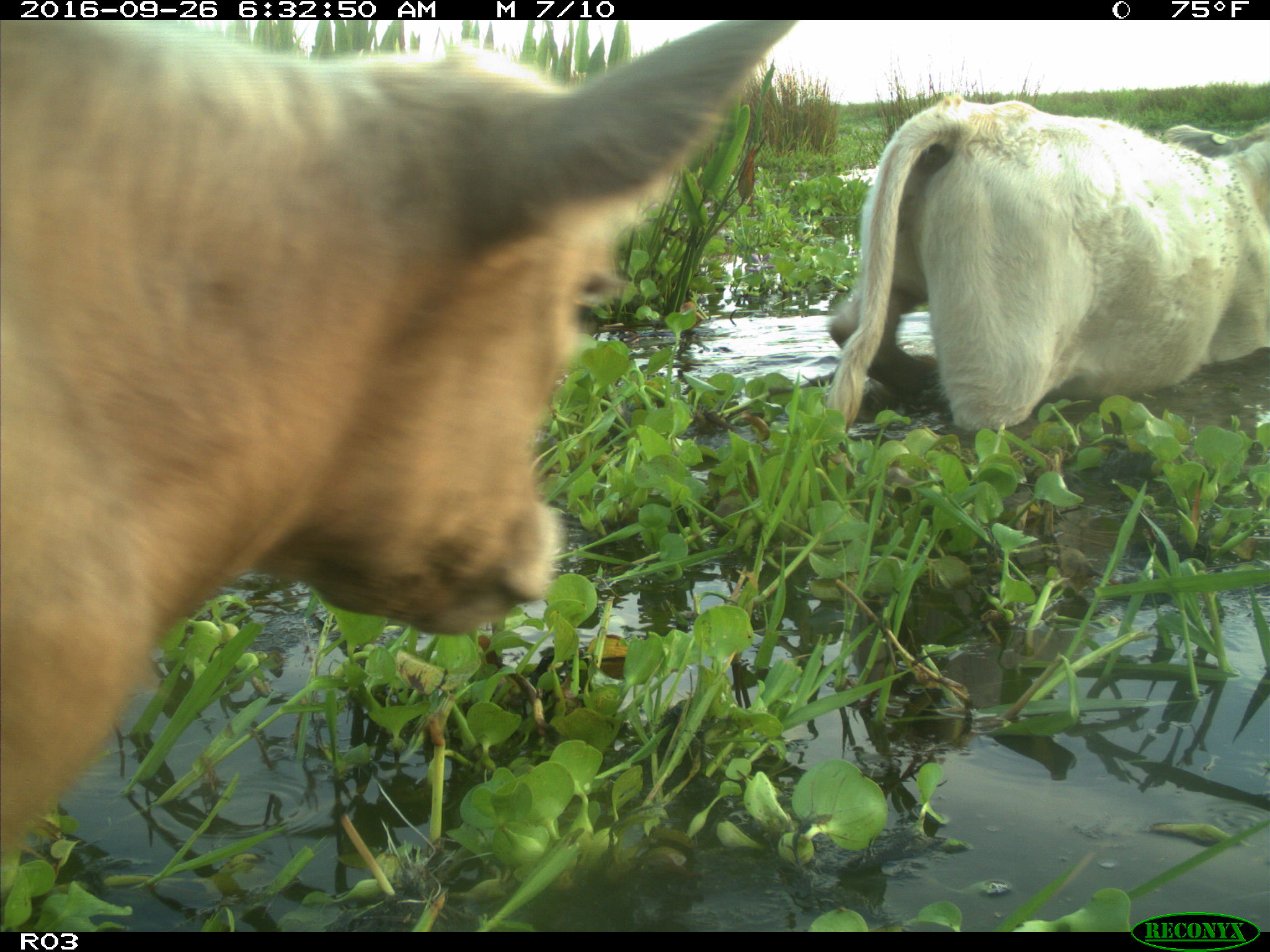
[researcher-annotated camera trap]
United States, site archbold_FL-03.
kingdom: Animalia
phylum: Chordata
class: Mammalia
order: Artiodactyla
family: Bovidae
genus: Bos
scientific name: Bos taurus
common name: domestic cow